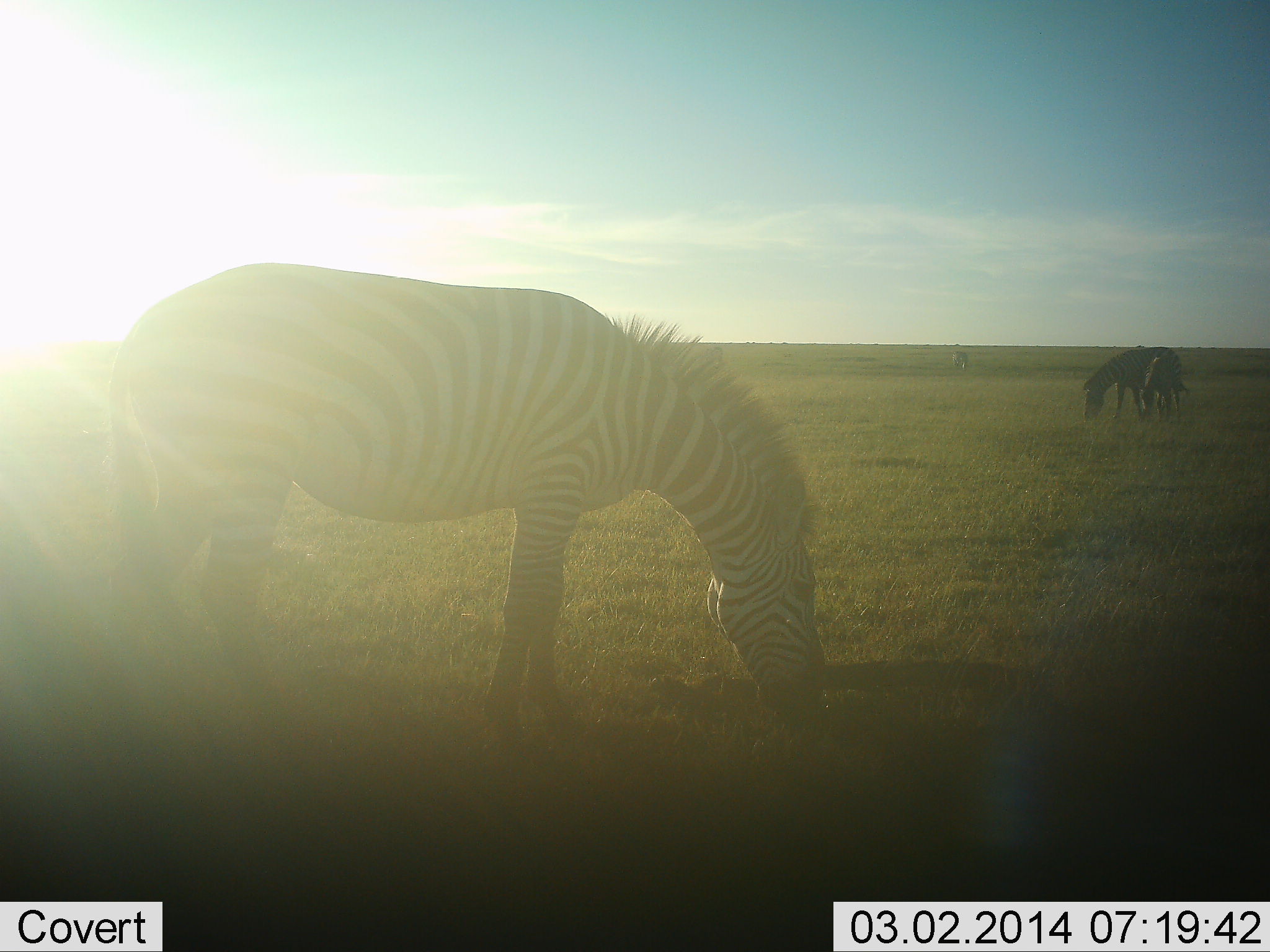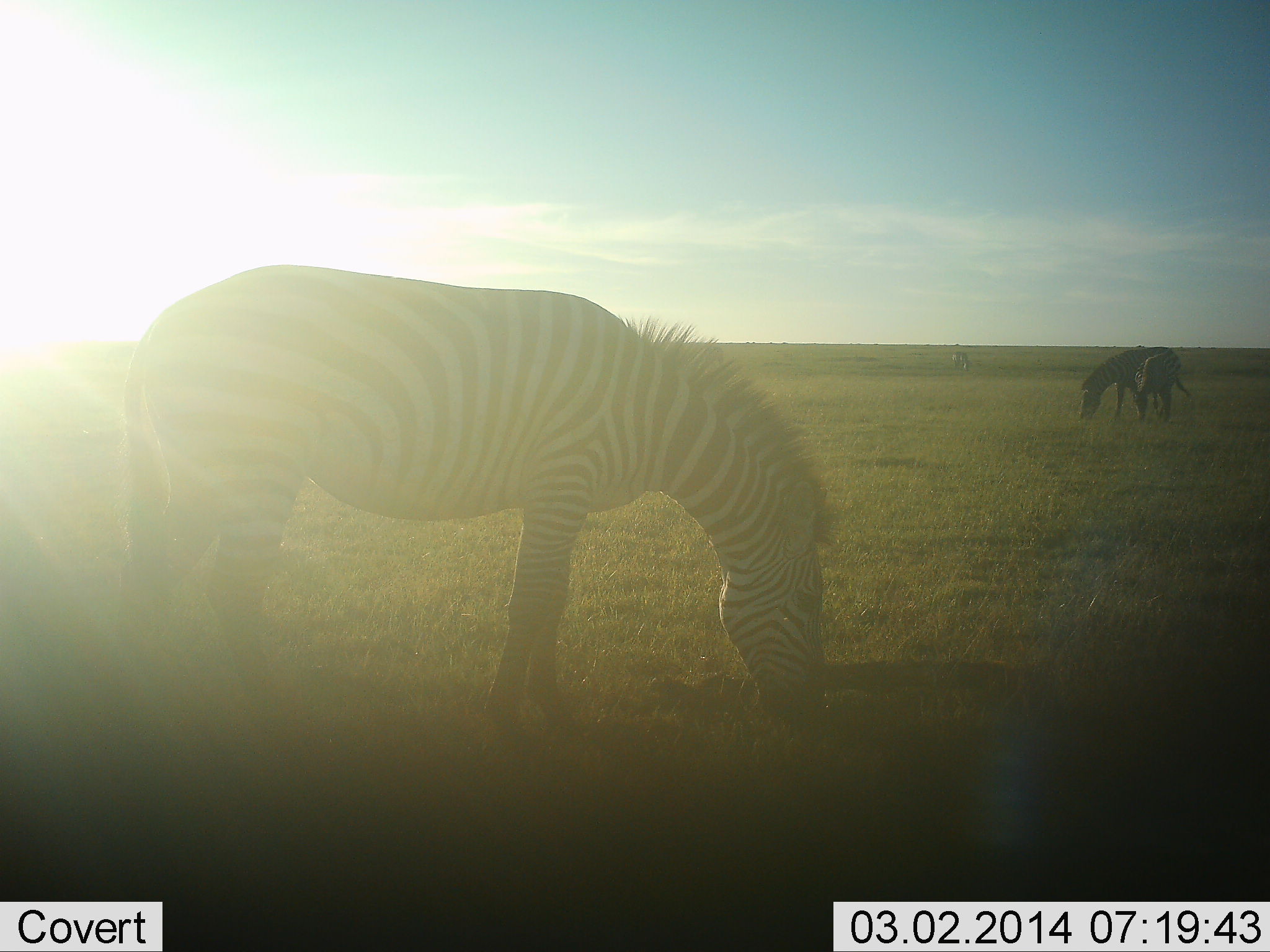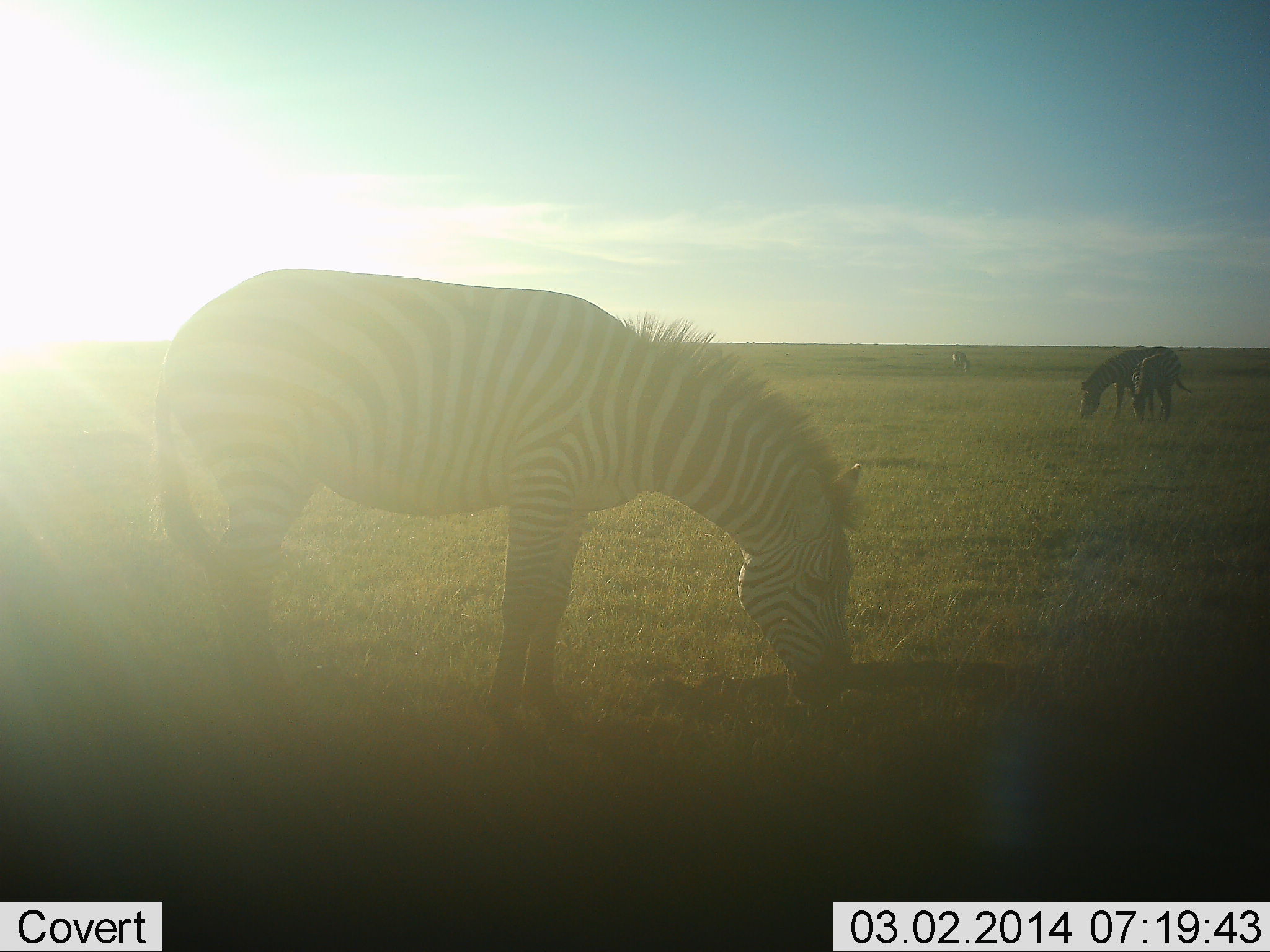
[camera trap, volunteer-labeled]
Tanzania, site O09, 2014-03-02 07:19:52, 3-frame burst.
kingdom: Animalia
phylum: Chordata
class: Mammalia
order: Perissodactyla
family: Equidae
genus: Equus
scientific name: Equus quagga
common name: plains zebra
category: zebra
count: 3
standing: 18%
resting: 9%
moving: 0%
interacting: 0%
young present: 9%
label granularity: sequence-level